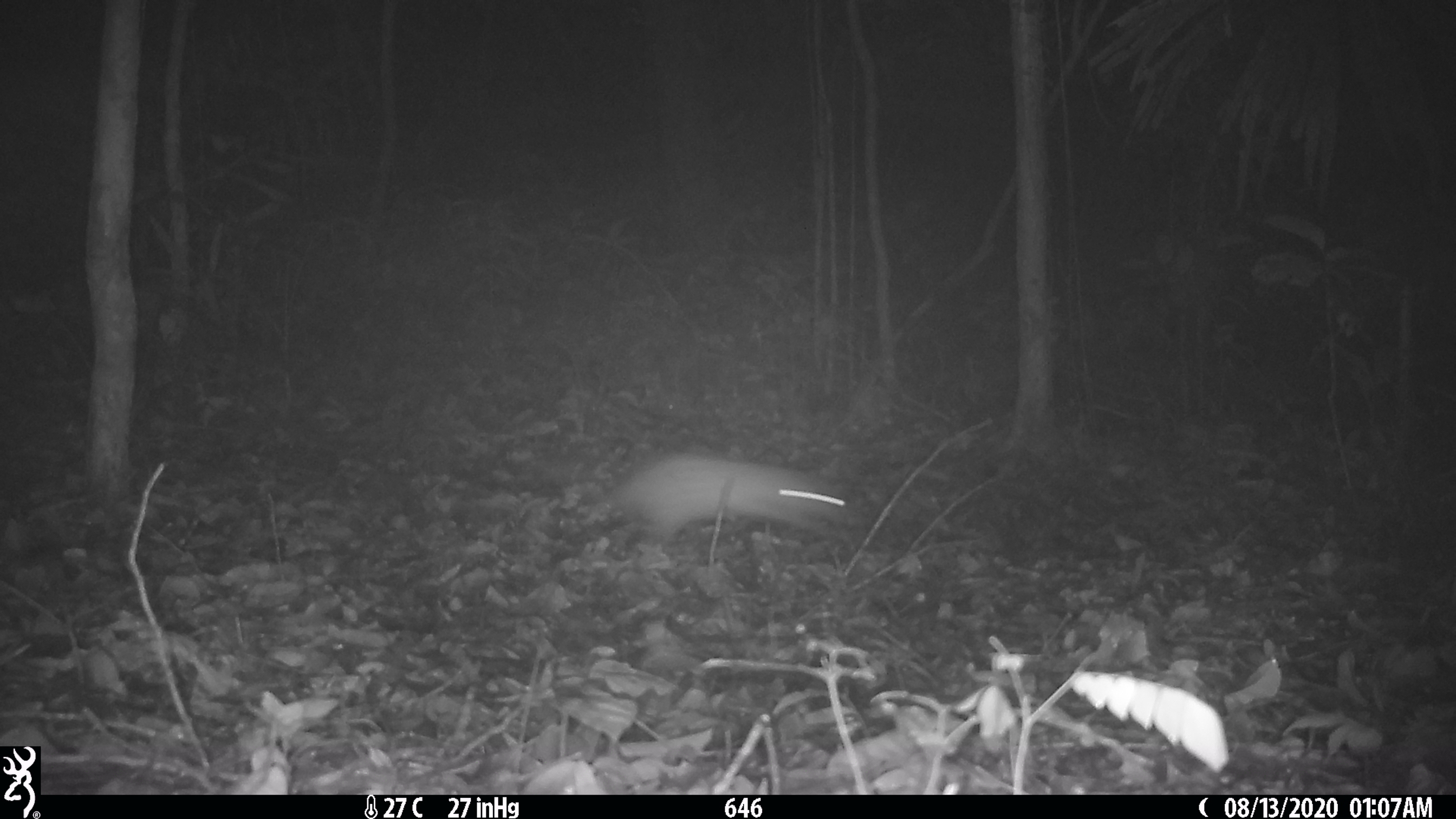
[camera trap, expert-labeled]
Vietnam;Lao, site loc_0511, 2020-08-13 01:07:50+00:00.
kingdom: Animalia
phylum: Chordata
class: Mammalia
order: Rodentia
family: Hystricidae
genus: Atherurus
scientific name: Atherurus macrourus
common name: asiatic brush-tailed porcupine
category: asiatic brush tailed porcupine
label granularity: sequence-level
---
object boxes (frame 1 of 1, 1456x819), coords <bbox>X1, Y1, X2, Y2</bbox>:
asiatic brush tailed porcupine: <bbox>604, 454, 849, 540</bbox>